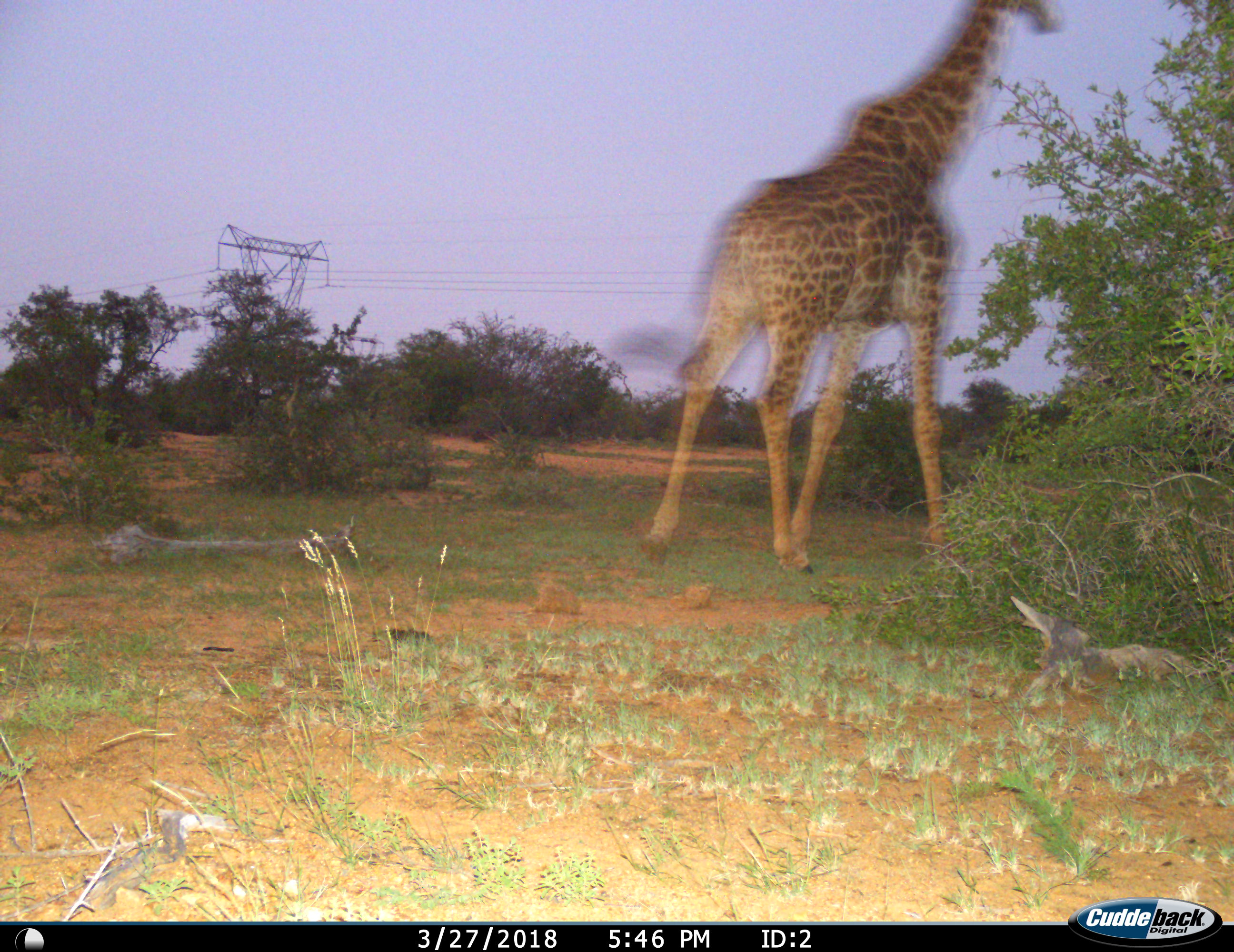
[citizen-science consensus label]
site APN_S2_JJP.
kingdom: Animalia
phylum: Chordata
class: Mammalia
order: Artiodactyla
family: Giraffidae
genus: Giraffa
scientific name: Giraffa camelopardalis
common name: giraffe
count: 1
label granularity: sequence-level